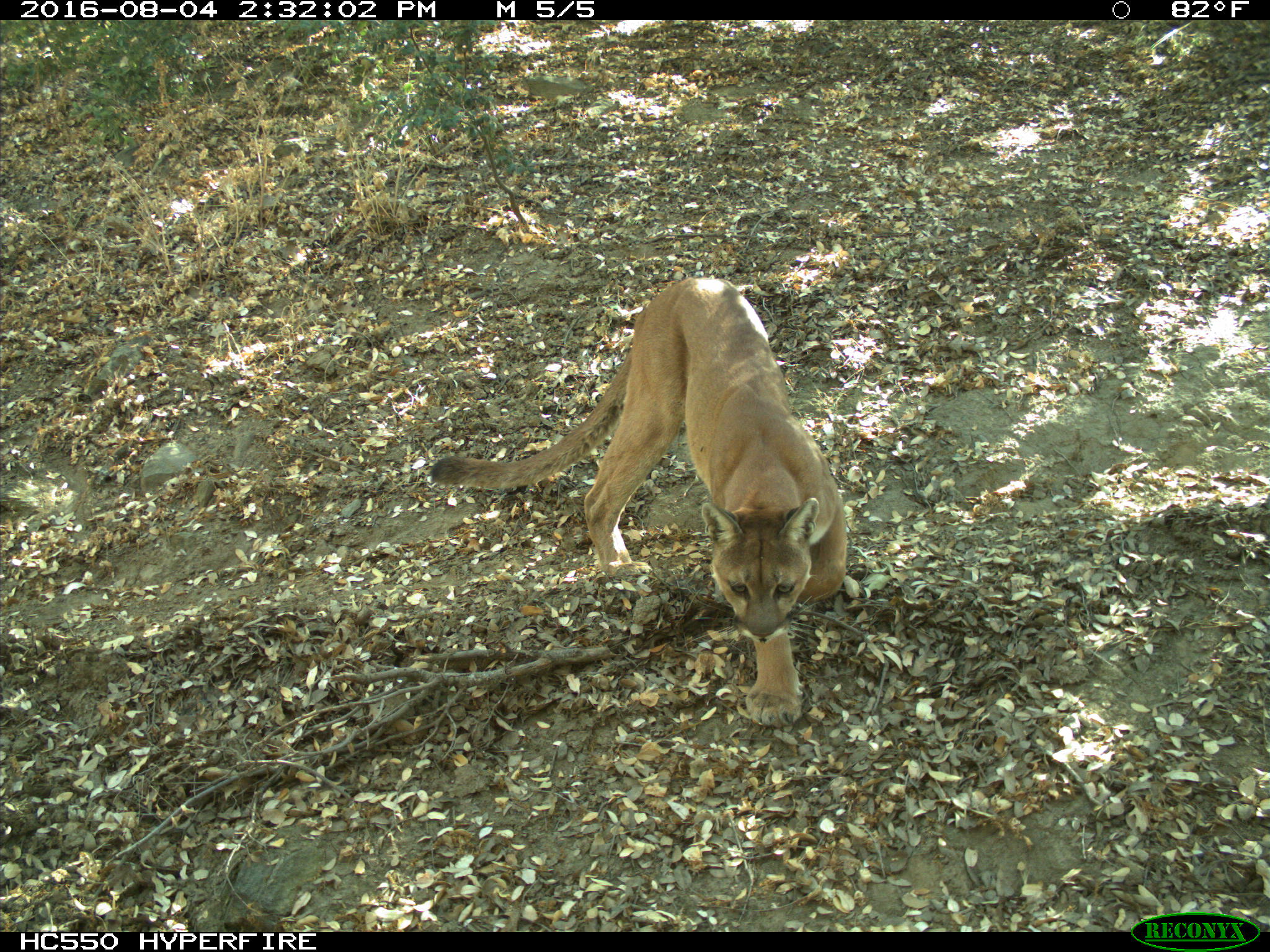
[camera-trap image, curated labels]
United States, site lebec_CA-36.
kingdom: Animalia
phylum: Chordata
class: Mammalia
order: Carnivora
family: Felidae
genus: Puma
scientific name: Puma concolor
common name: mountain lion